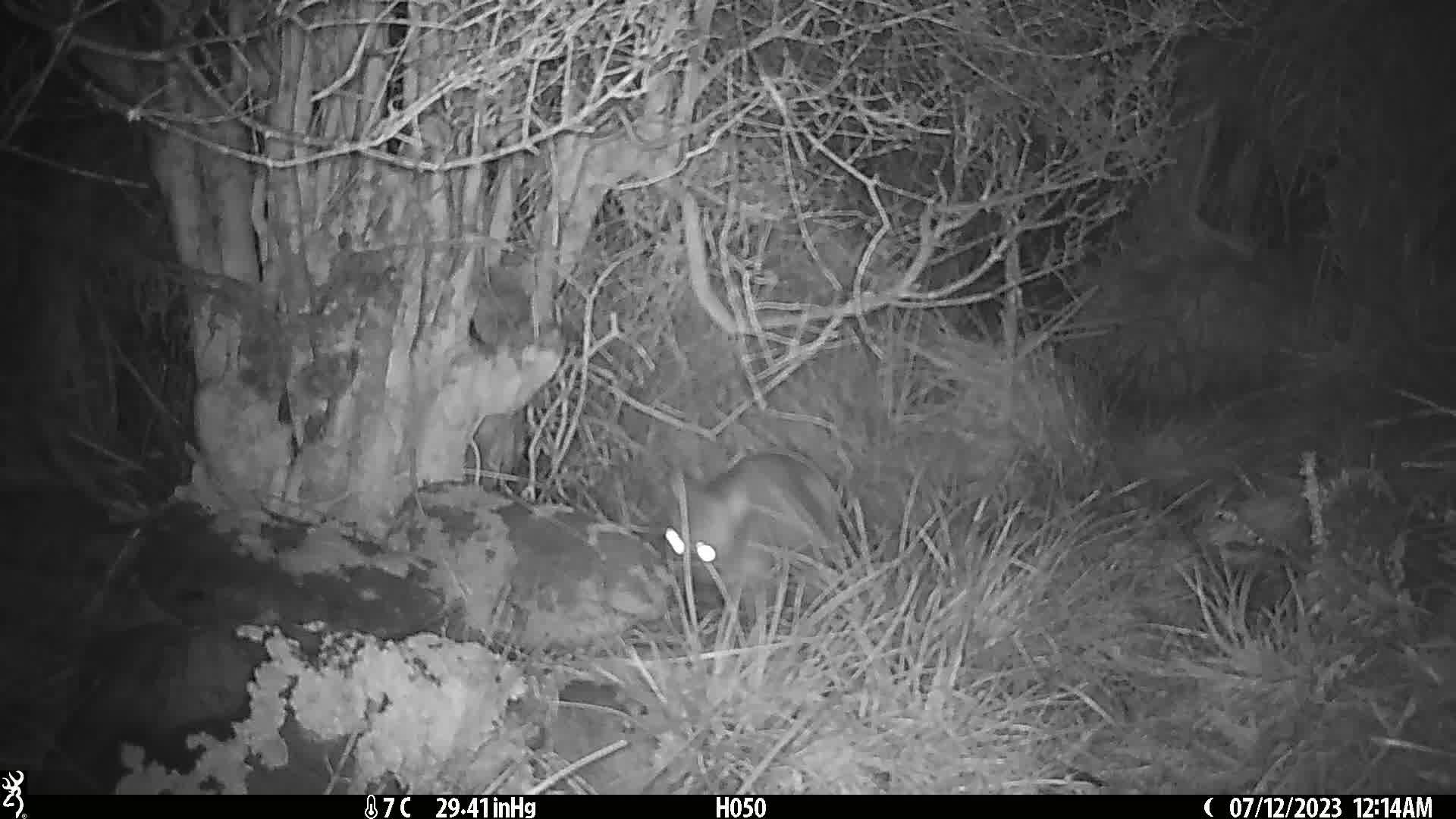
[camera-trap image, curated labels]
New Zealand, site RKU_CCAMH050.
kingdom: Animalia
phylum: Chordata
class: Mammalia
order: Diprotodontia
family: Phalangeridae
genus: Trichosurus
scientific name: Trichosurus vulpecula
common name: common brushtail possum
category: possum